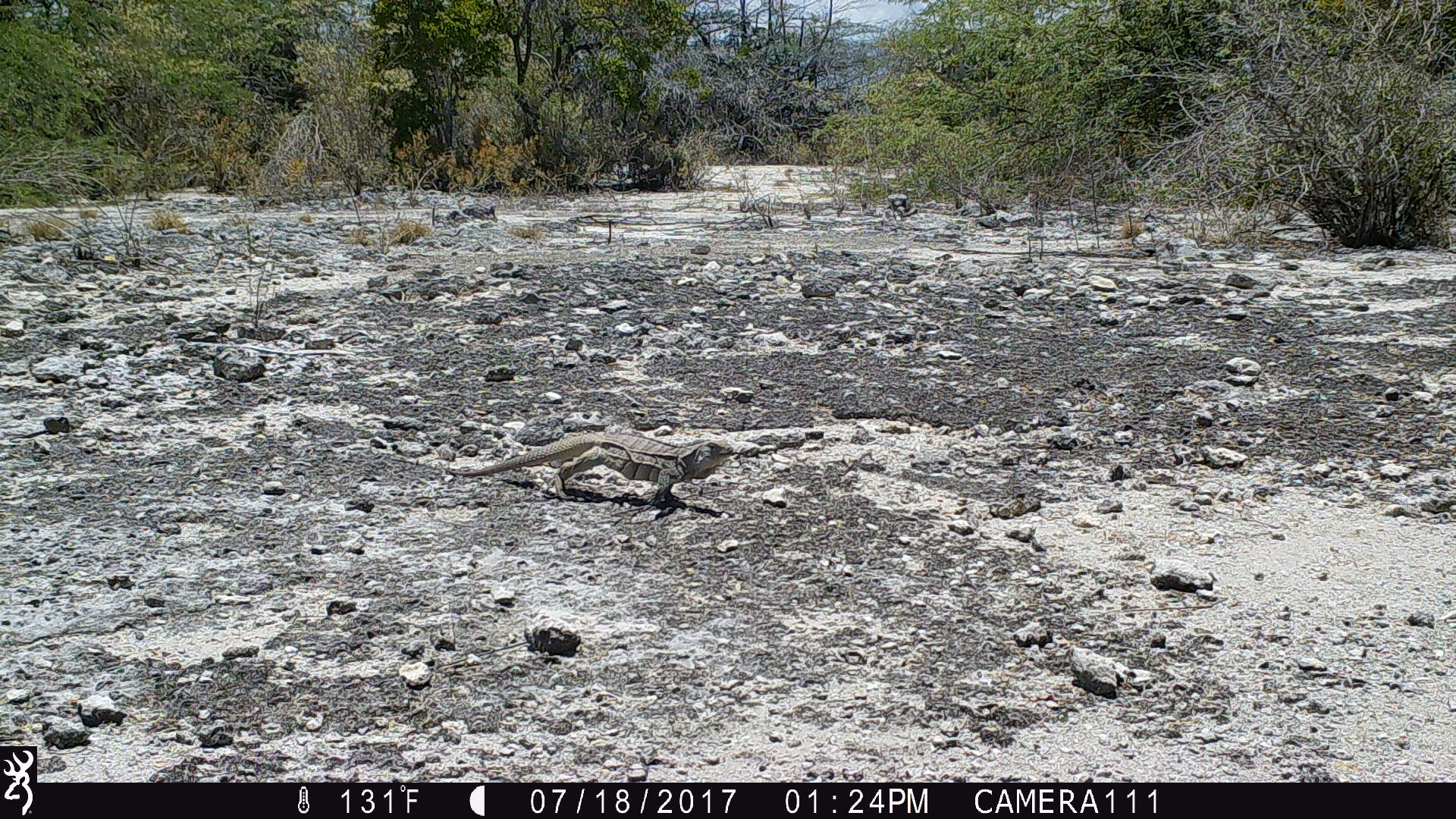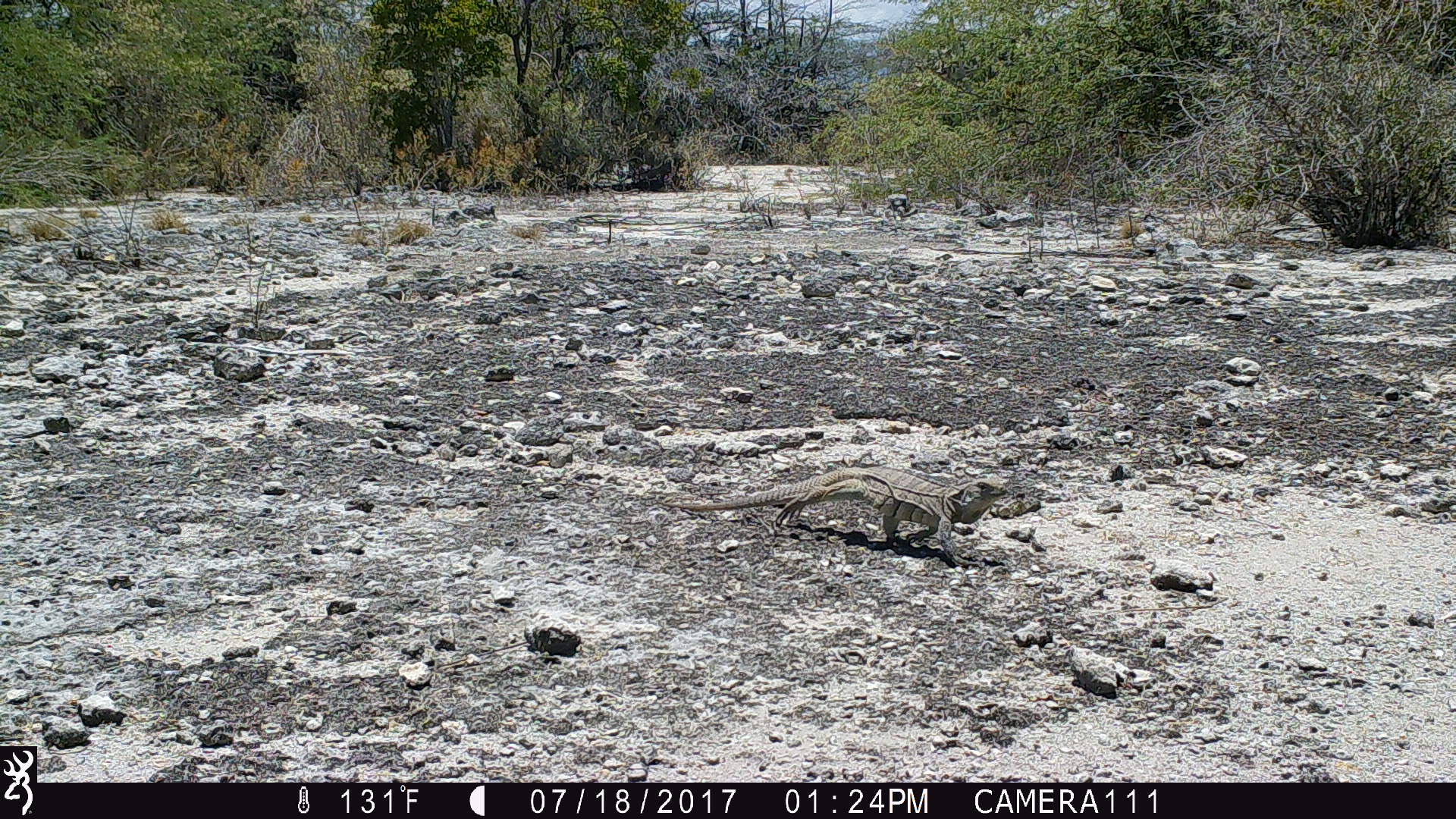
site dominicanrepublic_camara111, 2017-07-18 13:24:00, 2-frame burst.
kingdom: Animalia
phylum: Chordata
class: Reptilia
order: Squamata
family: Iguanidae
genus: Iguana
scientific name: Iguana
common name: typical iguanas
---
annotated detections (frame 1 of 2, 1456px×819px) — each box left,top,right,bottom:
iguana: 435,423,738,510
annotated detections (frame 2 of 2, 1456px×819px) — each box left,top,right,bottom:
iguana: 658,466,1018,556